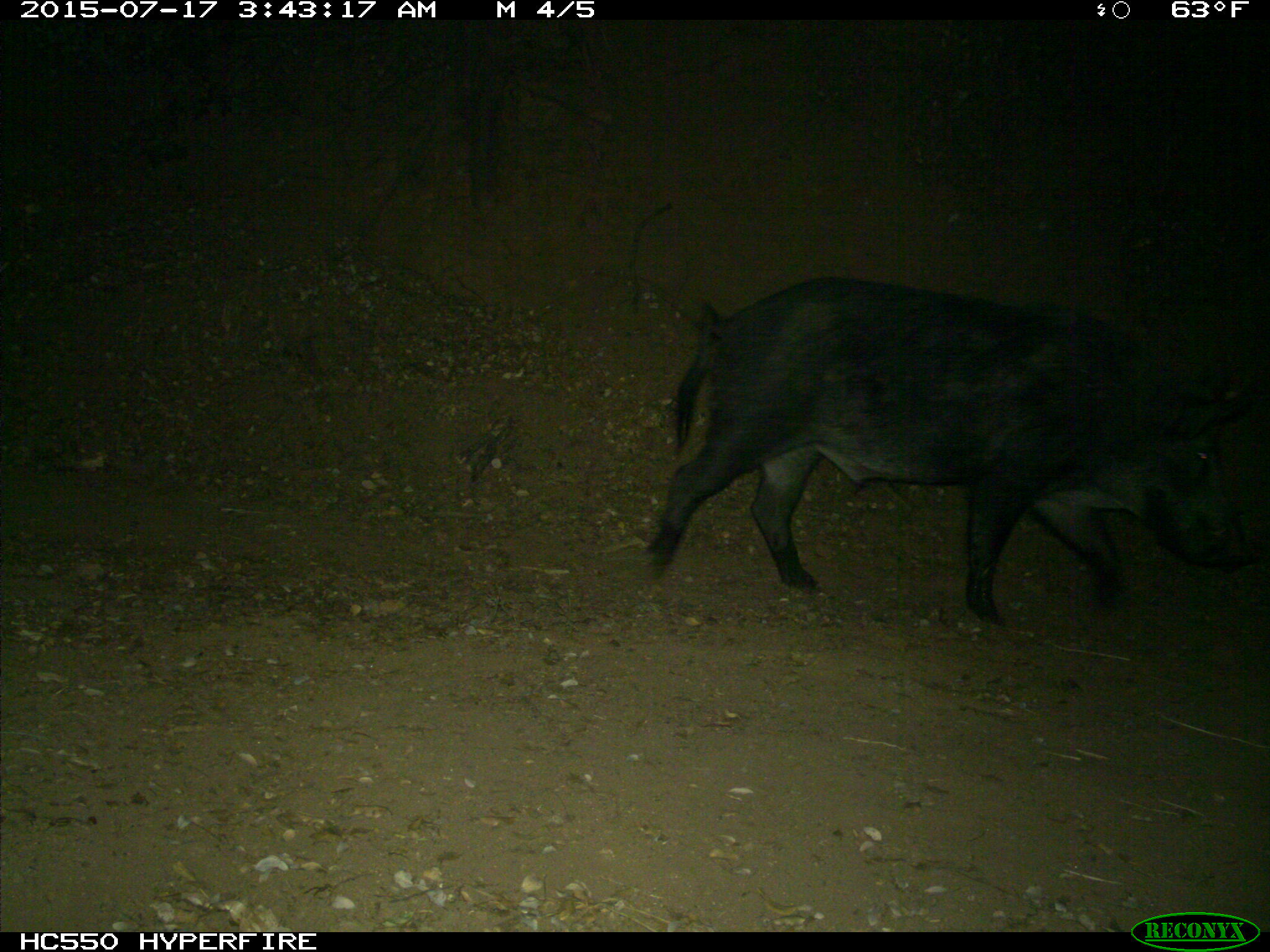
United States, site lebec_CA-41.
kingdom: Animalia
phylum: Chordata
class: Mammalia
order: Artiodactyla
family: Suidae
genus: Sus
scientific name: Sus scrofa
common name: wild boar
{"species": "Sus scrofa (wild boar)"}